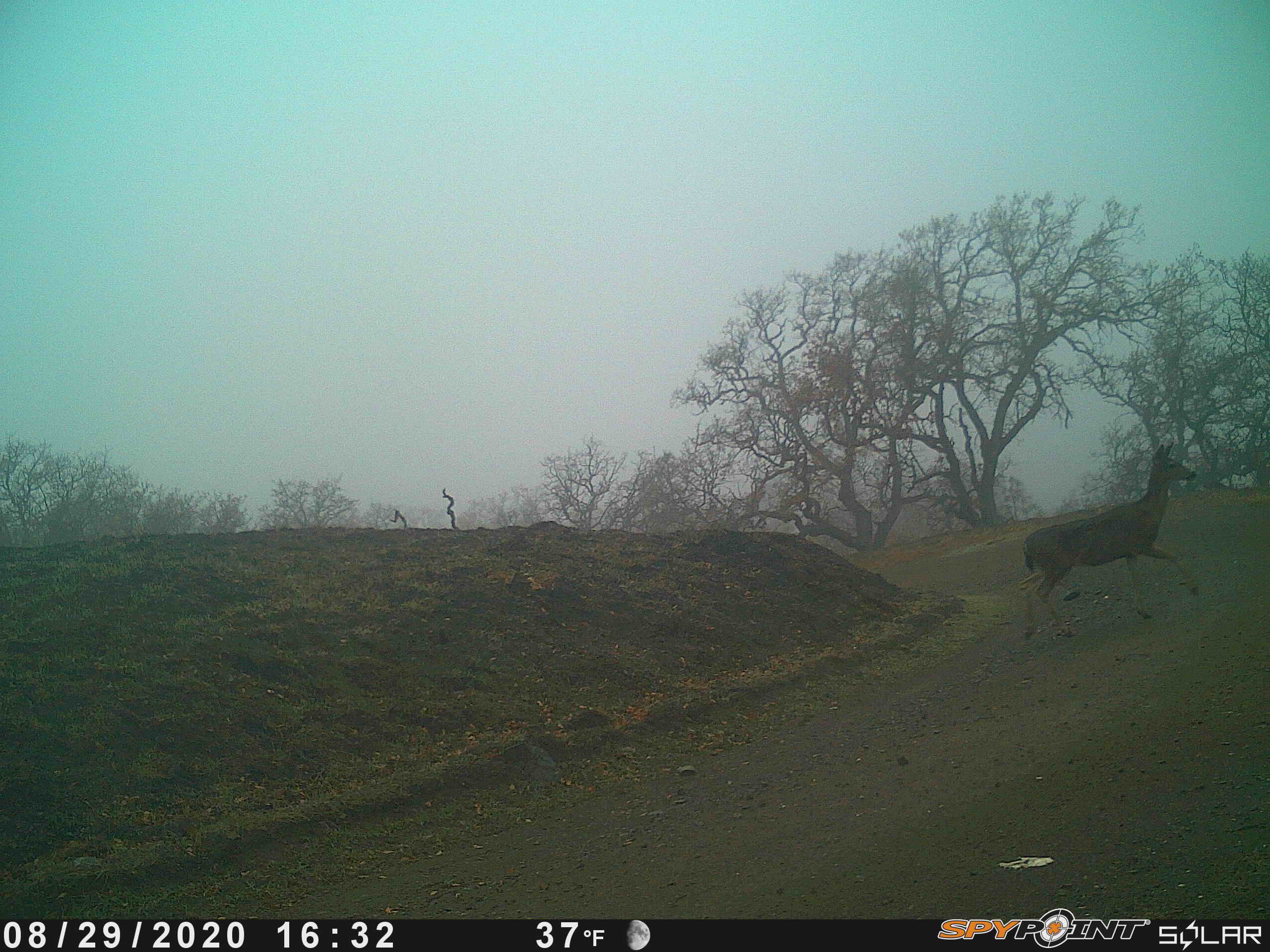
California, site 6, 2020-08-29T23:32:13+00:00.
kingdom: Animalia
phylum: Chordata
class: Mammalia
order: Artiodactyla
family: Cervidae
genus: Odocoileus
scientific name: Odocoileus hemionus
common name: mule deer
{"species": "mule deer (Odocoileus hemionus)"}